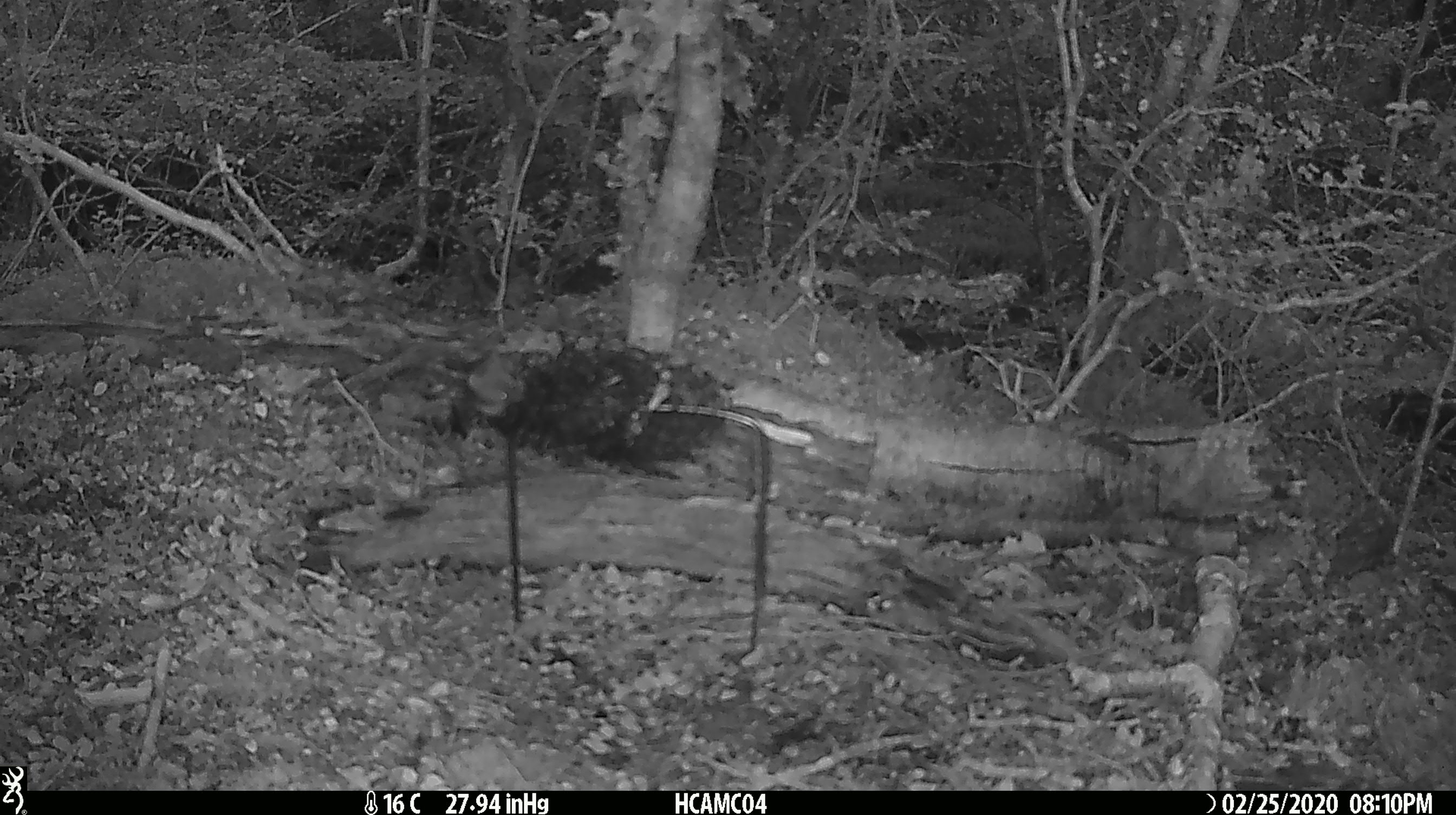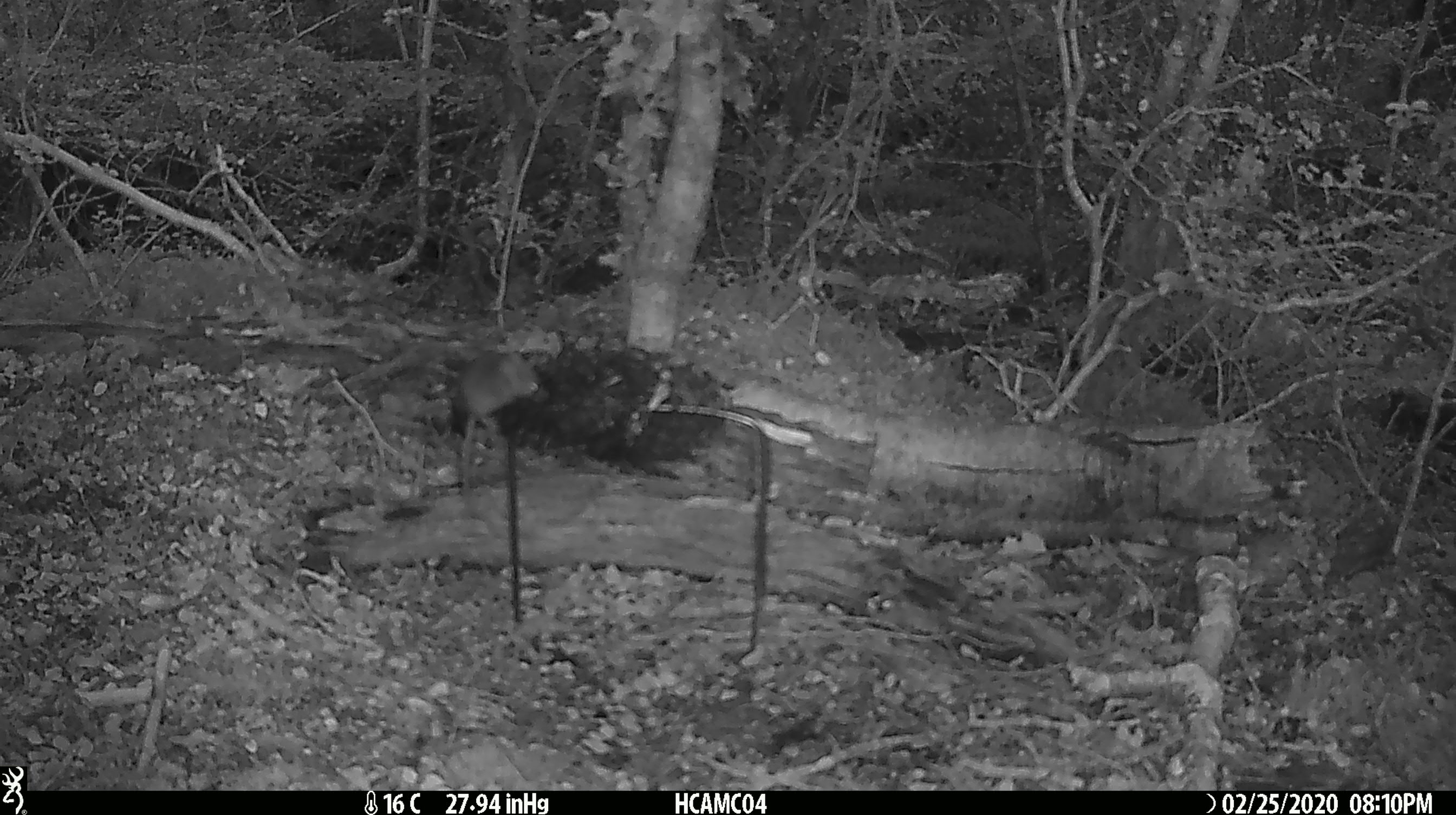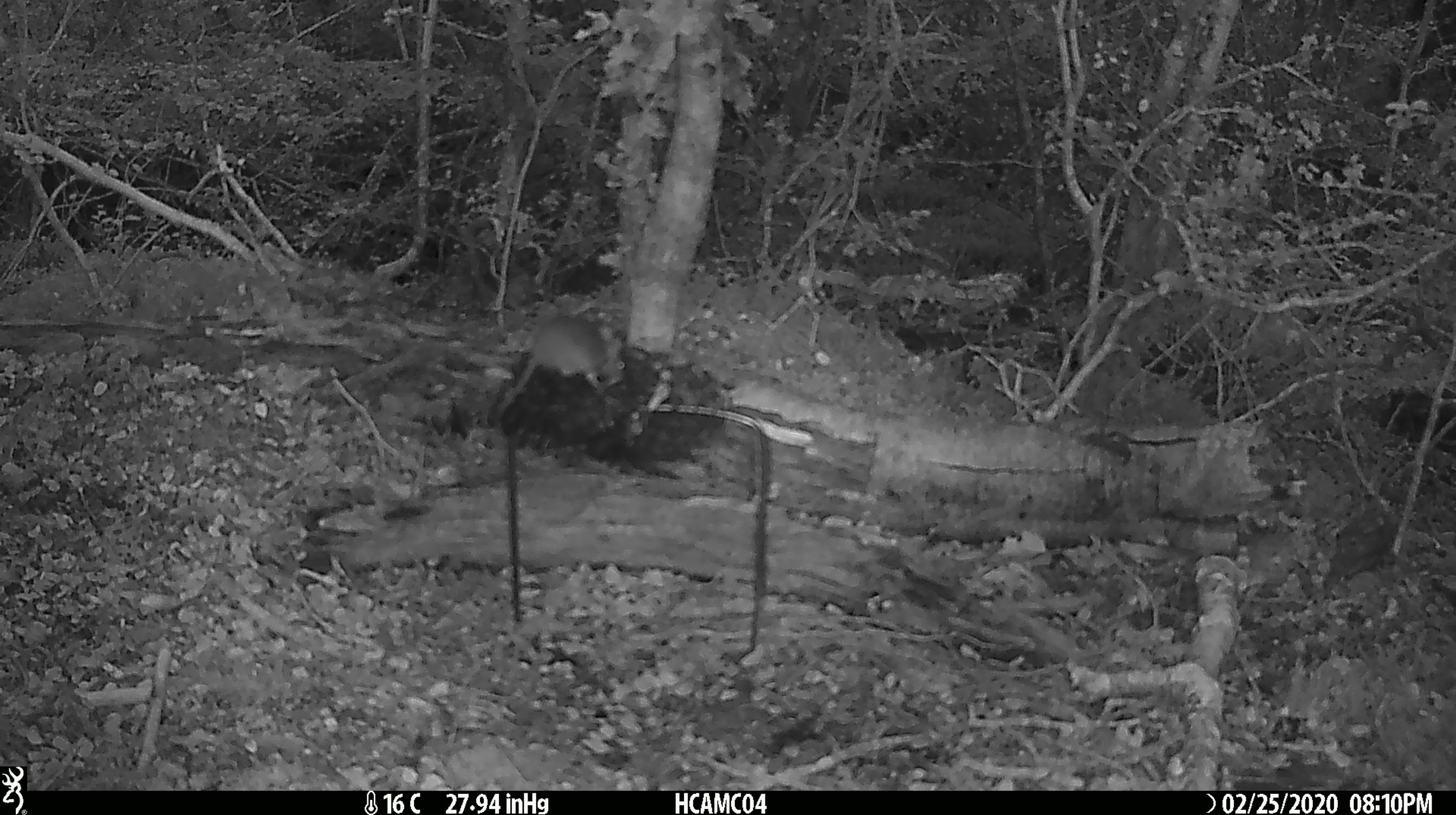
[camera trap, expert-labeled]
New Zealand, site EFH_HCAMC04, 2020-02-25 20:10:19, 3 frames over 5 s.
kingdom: Animalia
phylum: Chordata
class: Mammalia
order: Rodentia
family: Muridae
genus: Mus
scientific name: Mus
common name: mouse